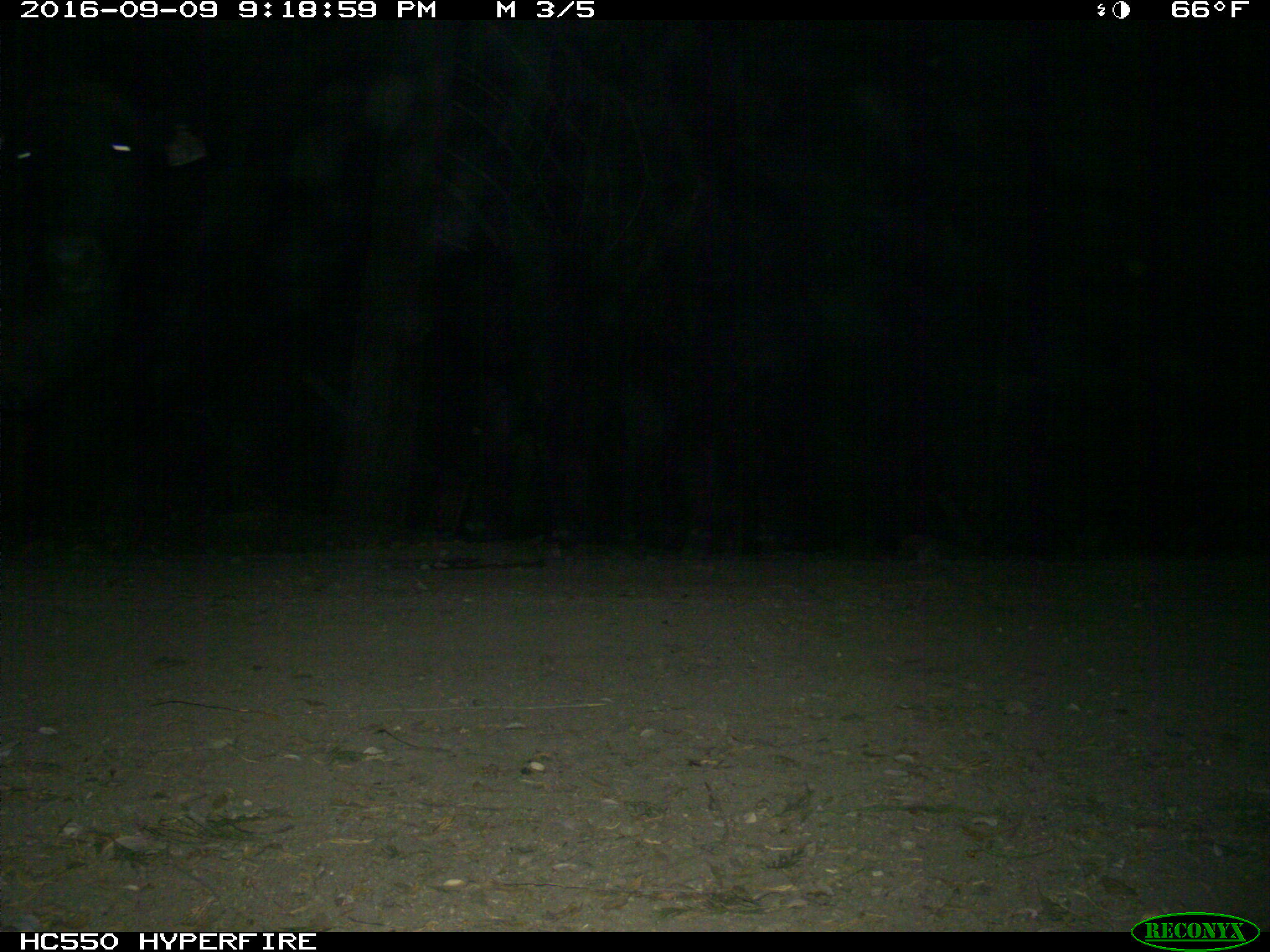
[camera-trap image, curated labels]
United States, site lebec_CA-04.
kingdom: Animalia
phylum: Chordata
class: Mammalia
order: Artiodactyla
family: Bovidae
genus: Bos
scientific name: Bos taurus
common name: domestic cow